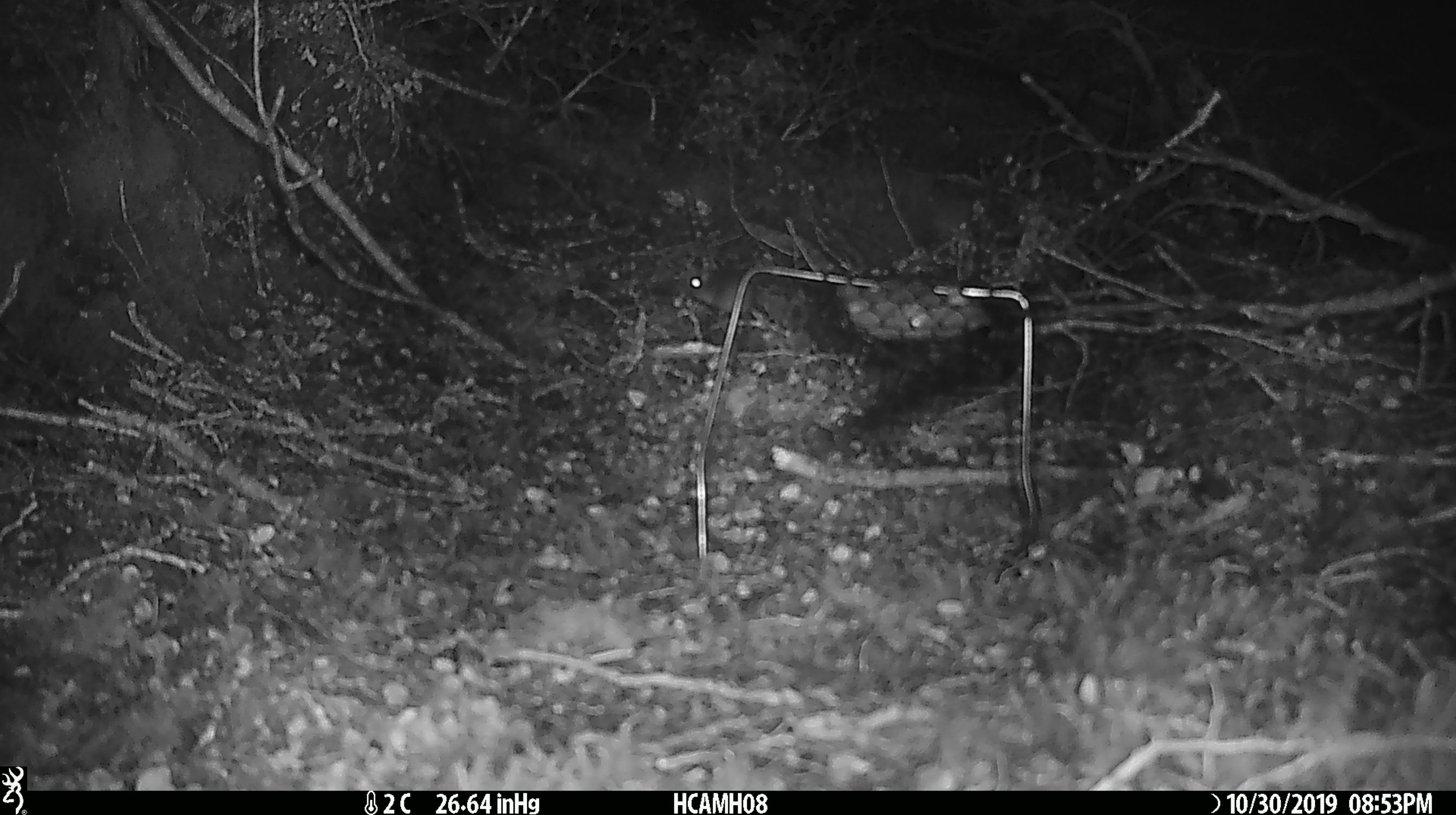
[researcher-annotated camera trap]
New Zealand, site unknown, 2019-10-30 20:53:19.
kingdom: Animalia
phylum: Chordata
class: Mammalia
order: Rodentia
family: Muridae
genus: Mus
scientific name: Mus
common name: mouse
Mouse (Mus).